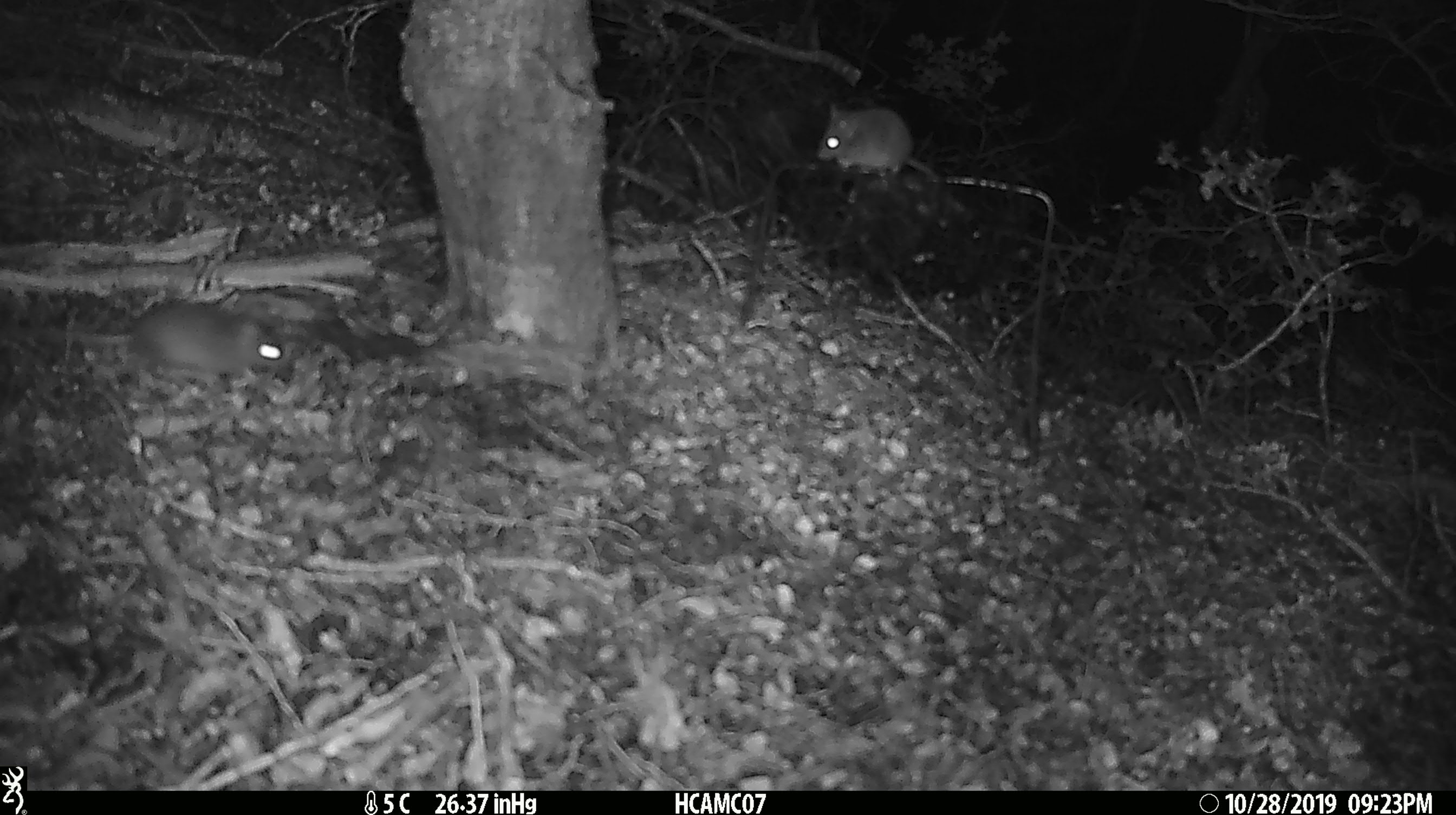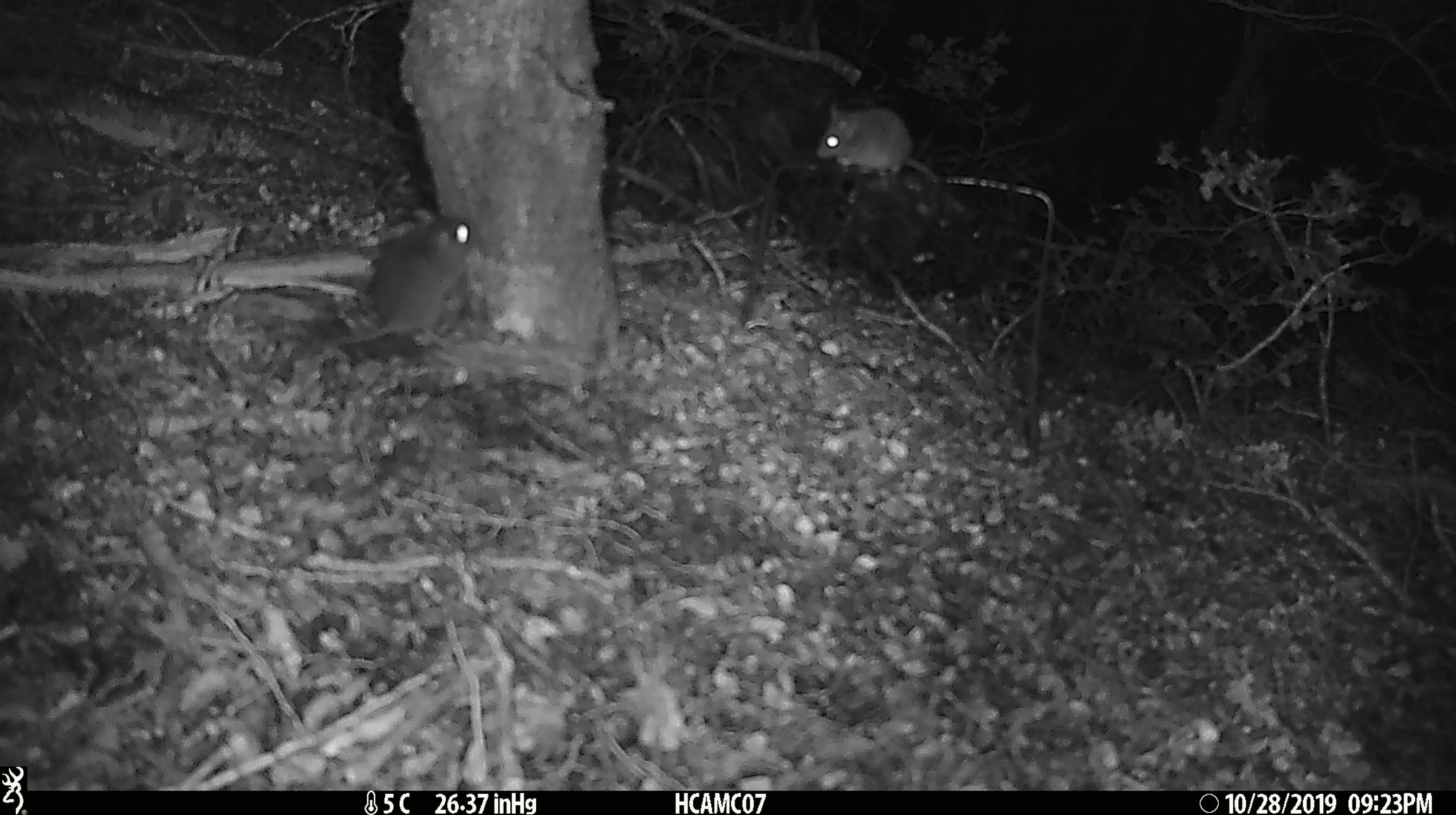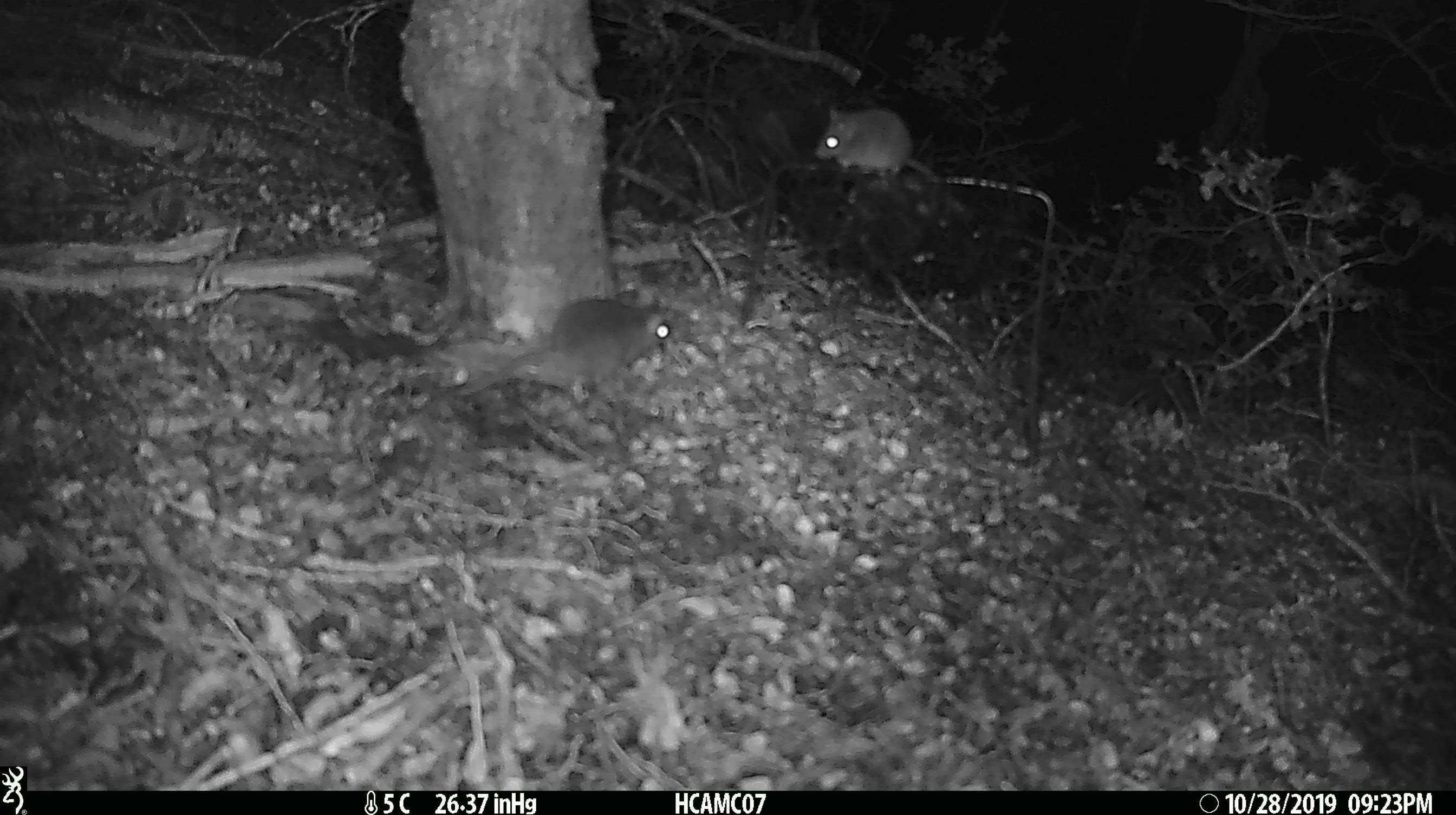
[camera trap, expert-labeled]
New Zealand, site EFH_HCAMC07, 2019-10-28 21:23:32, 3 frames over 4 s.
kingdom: Animalia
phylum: Chordata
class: Mammalia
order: Rodentia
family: Muridae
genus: Mus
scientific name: Mus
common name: mouse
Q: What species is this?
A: Mouse (Mus).